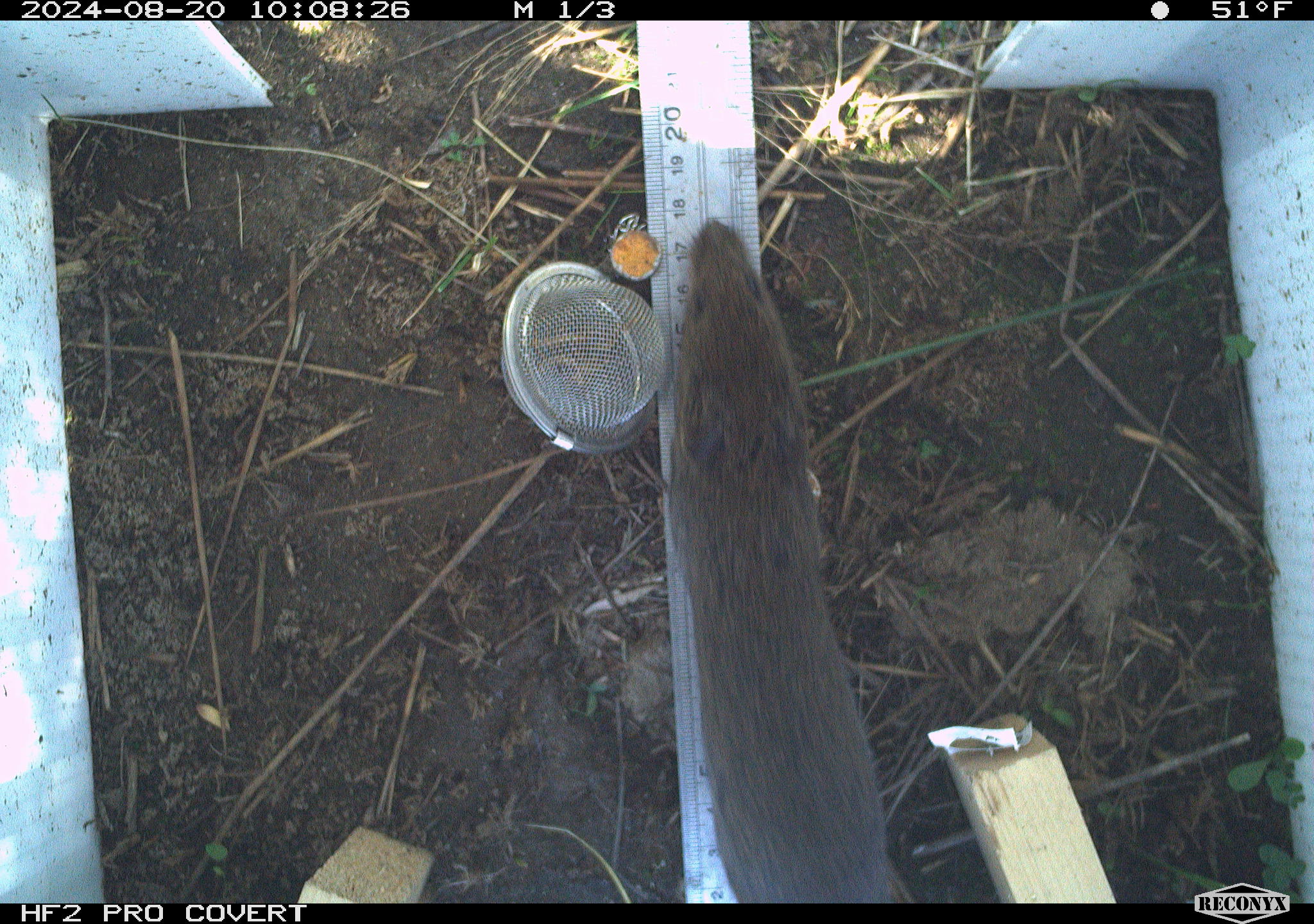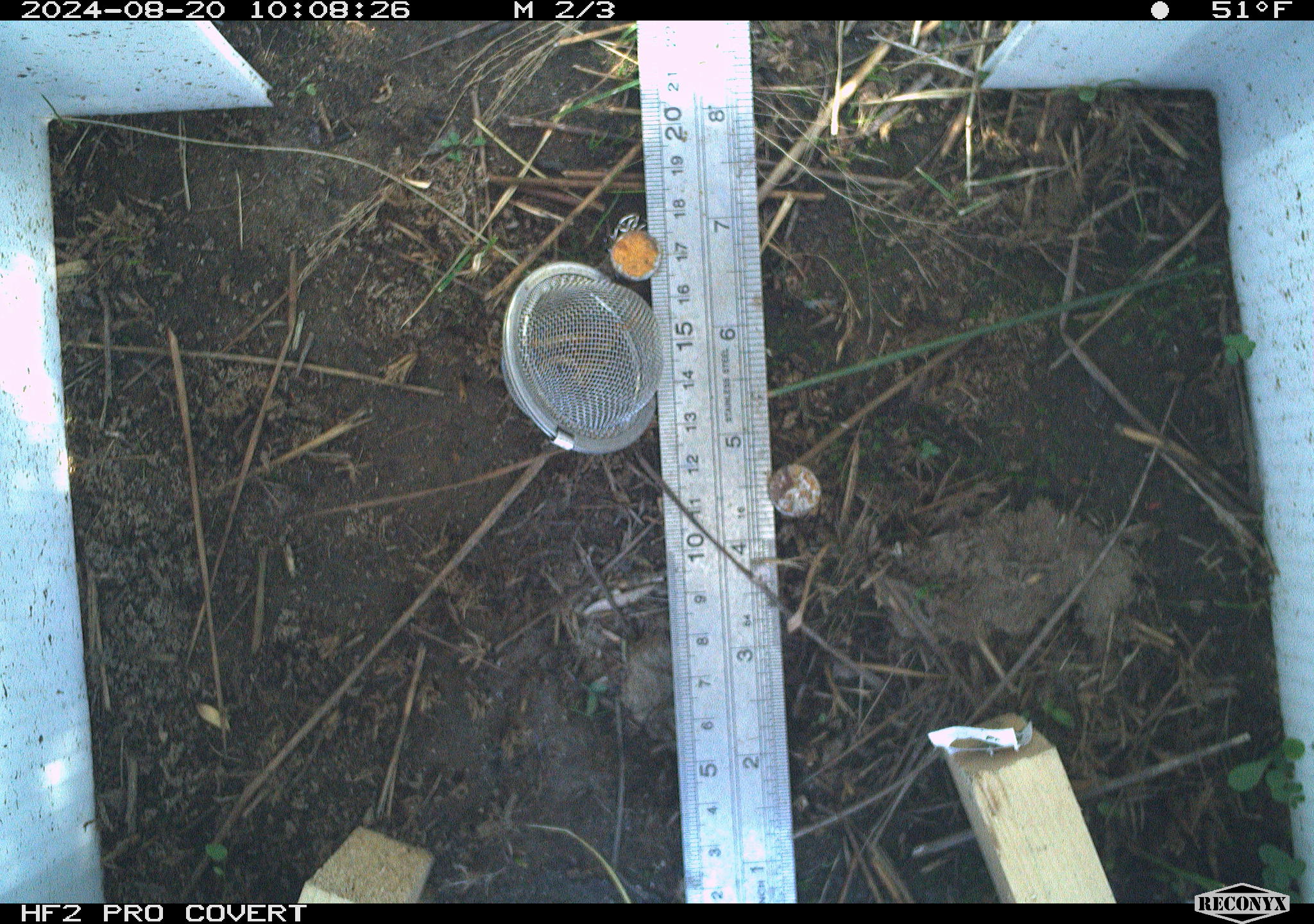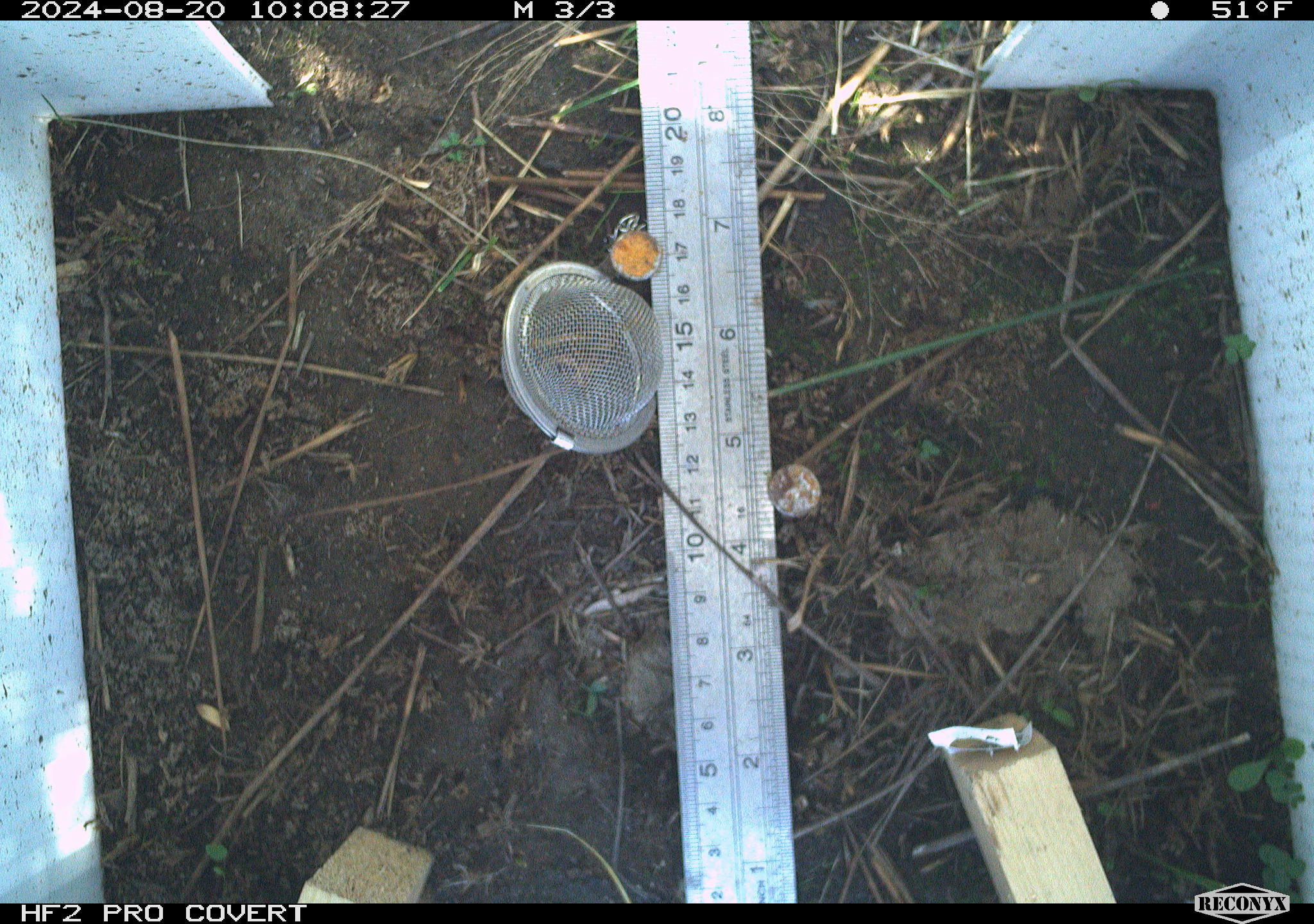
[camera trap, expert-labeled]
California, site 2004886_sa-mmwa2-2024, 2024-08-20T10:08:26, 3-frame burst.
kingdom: Animalia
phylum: Chordata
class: Mammalia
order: Rodentia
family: Cricetidae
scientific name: Arvicolinae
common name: voles, lemmings, and muskrats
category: arvicolinae subfamily